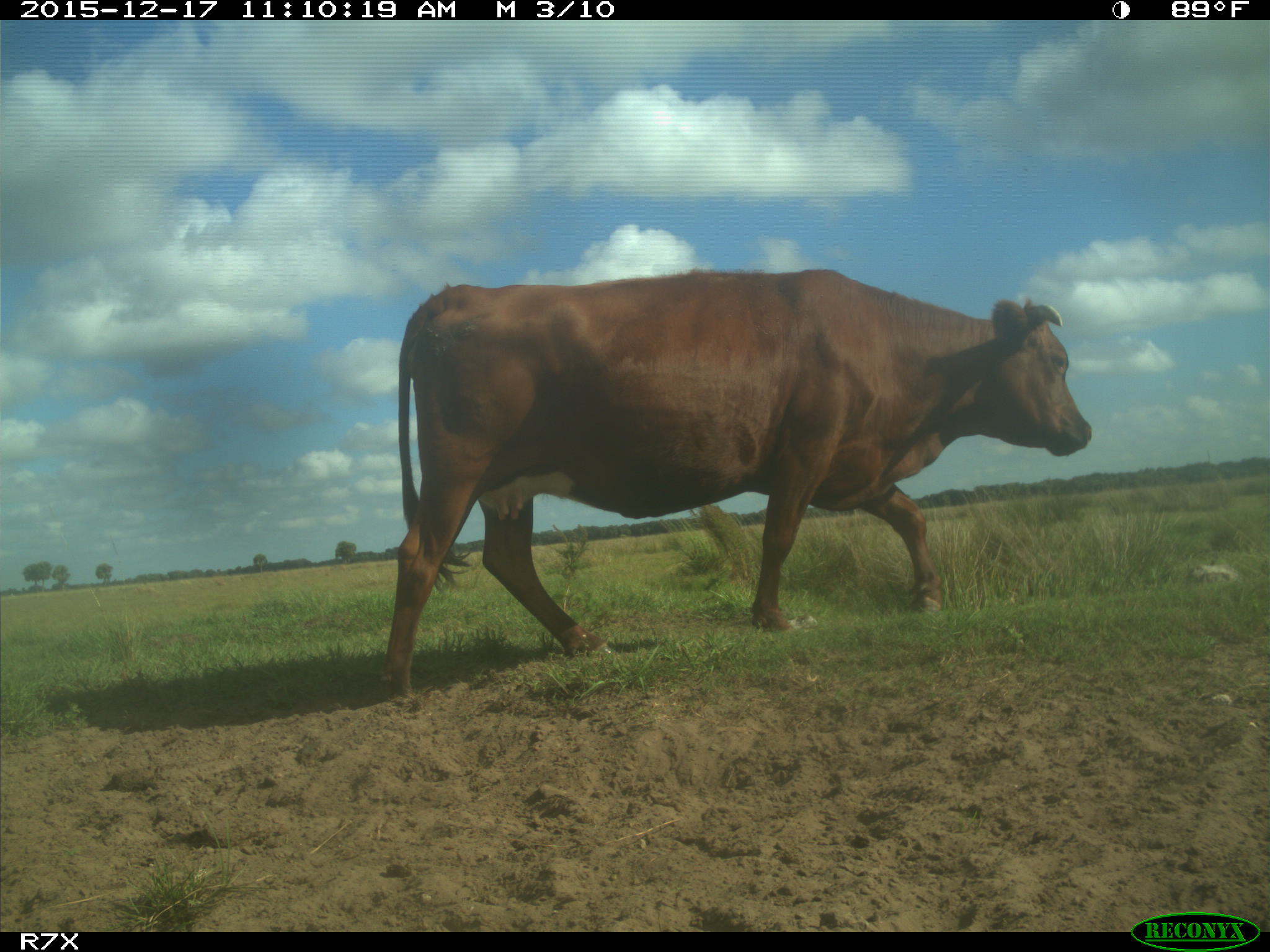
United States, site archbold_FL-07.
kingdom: Animalia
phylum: Chordata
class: Mammalia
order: Artiodactyla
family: Bovidae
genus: Bos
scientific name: Bos taurus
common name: domestic cow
Bos taurus (domestic cow).